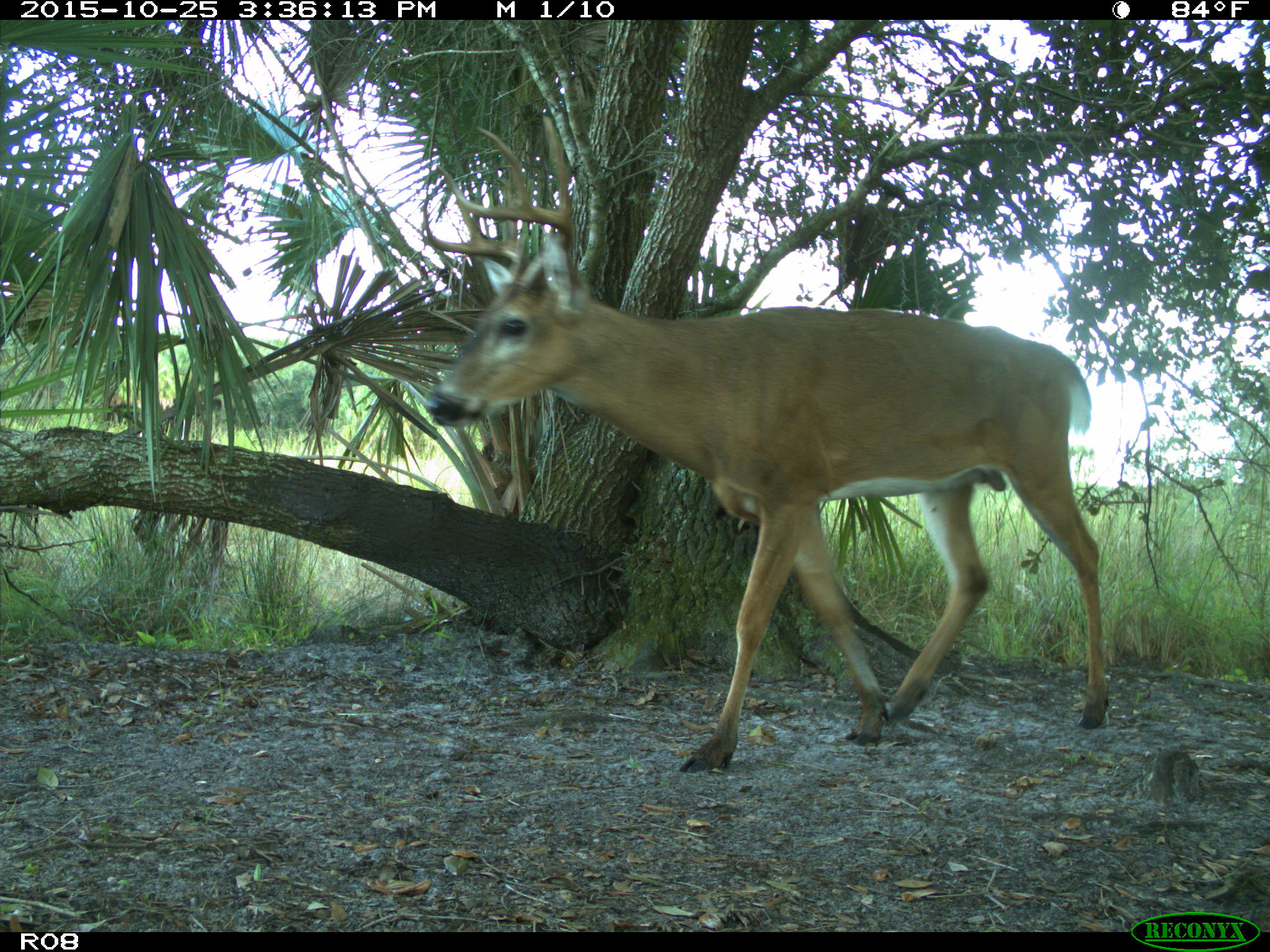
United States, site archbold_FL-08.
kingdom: Animalia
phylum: Chordata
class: Mammalia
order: Artiodactyla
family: Cervidae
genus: Odocoileus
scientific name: Odocoileus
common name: deer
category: unidentified deer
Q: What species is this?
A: Unidentified deer (deer) (Odocoileus).